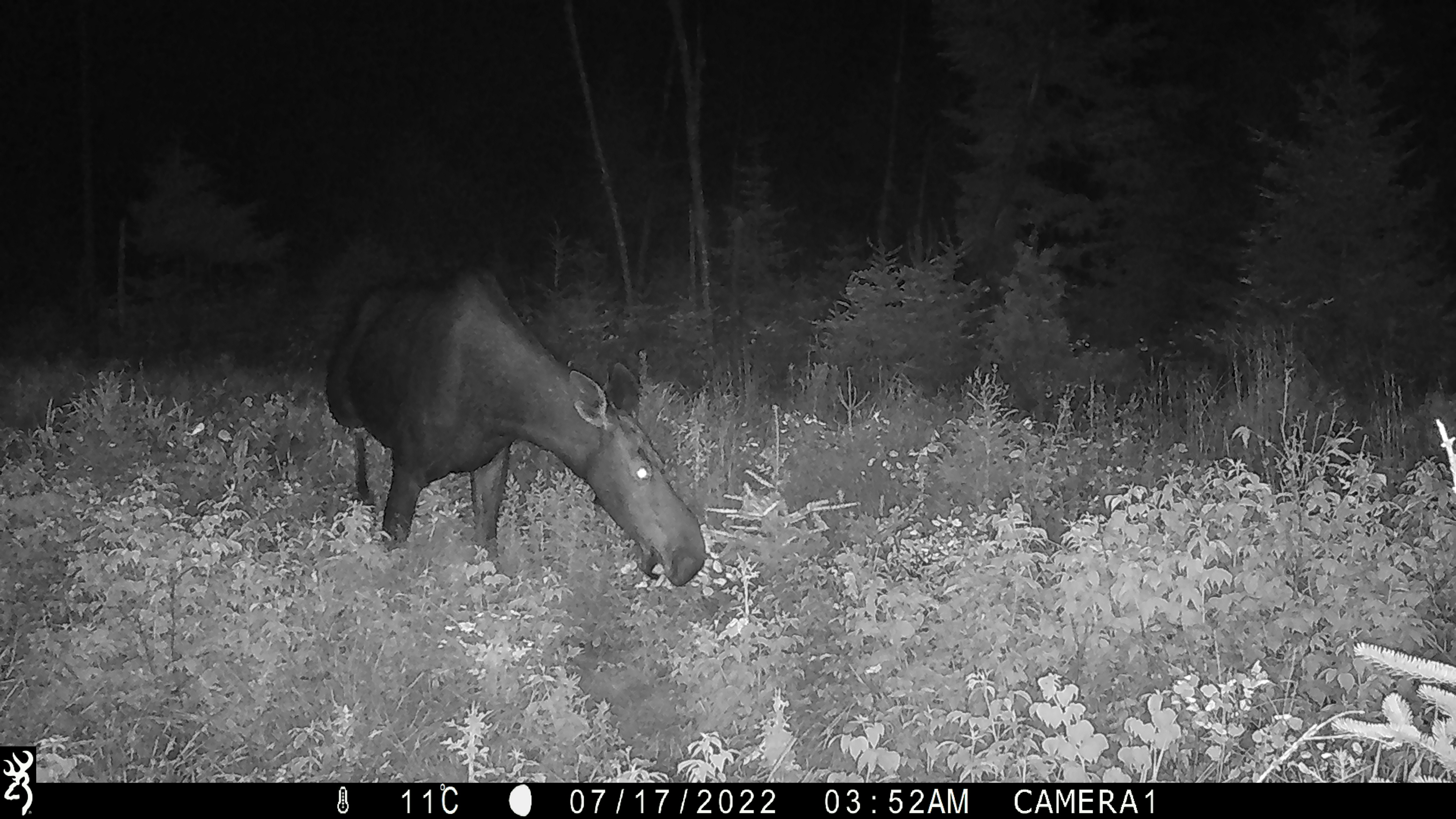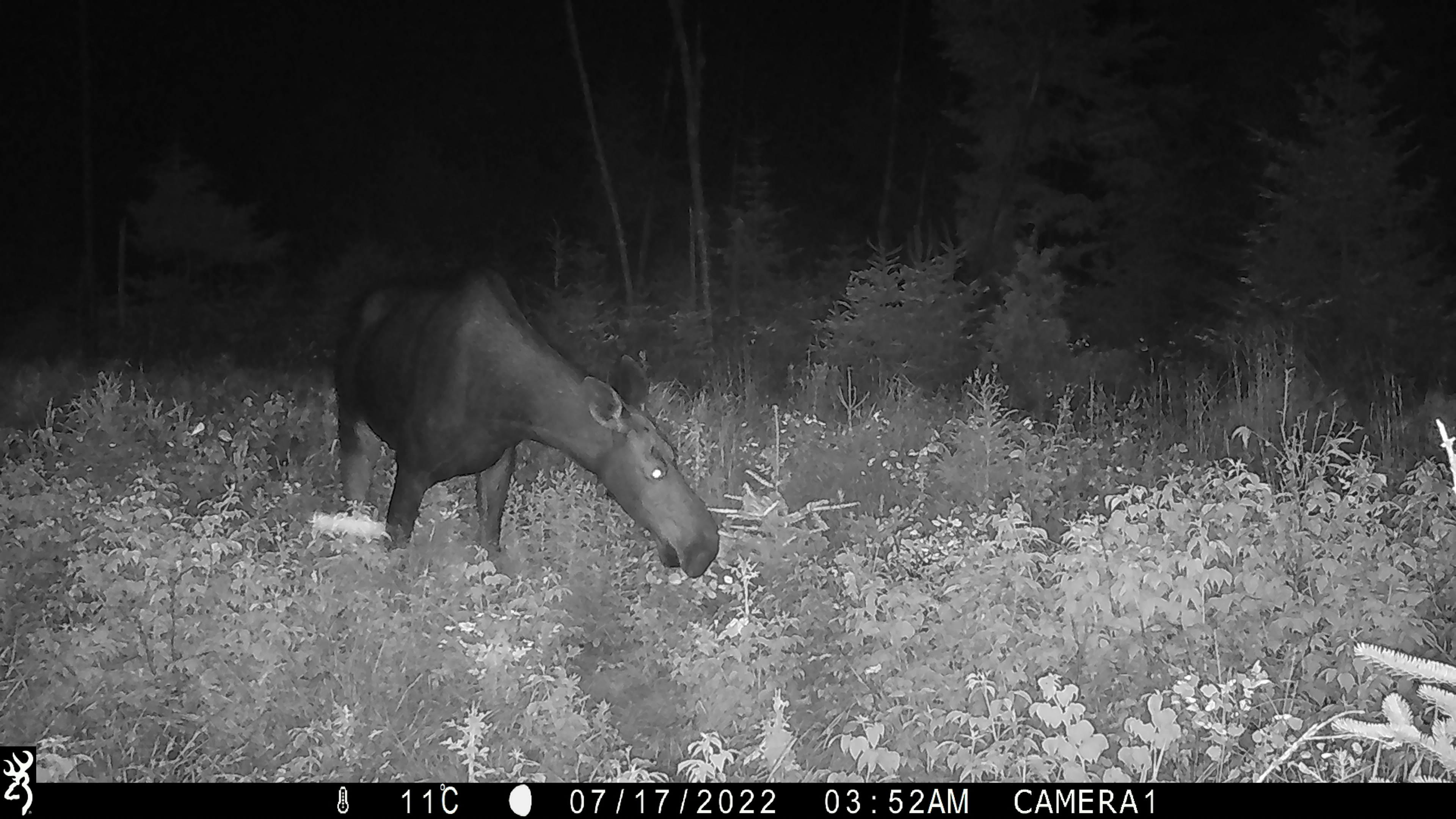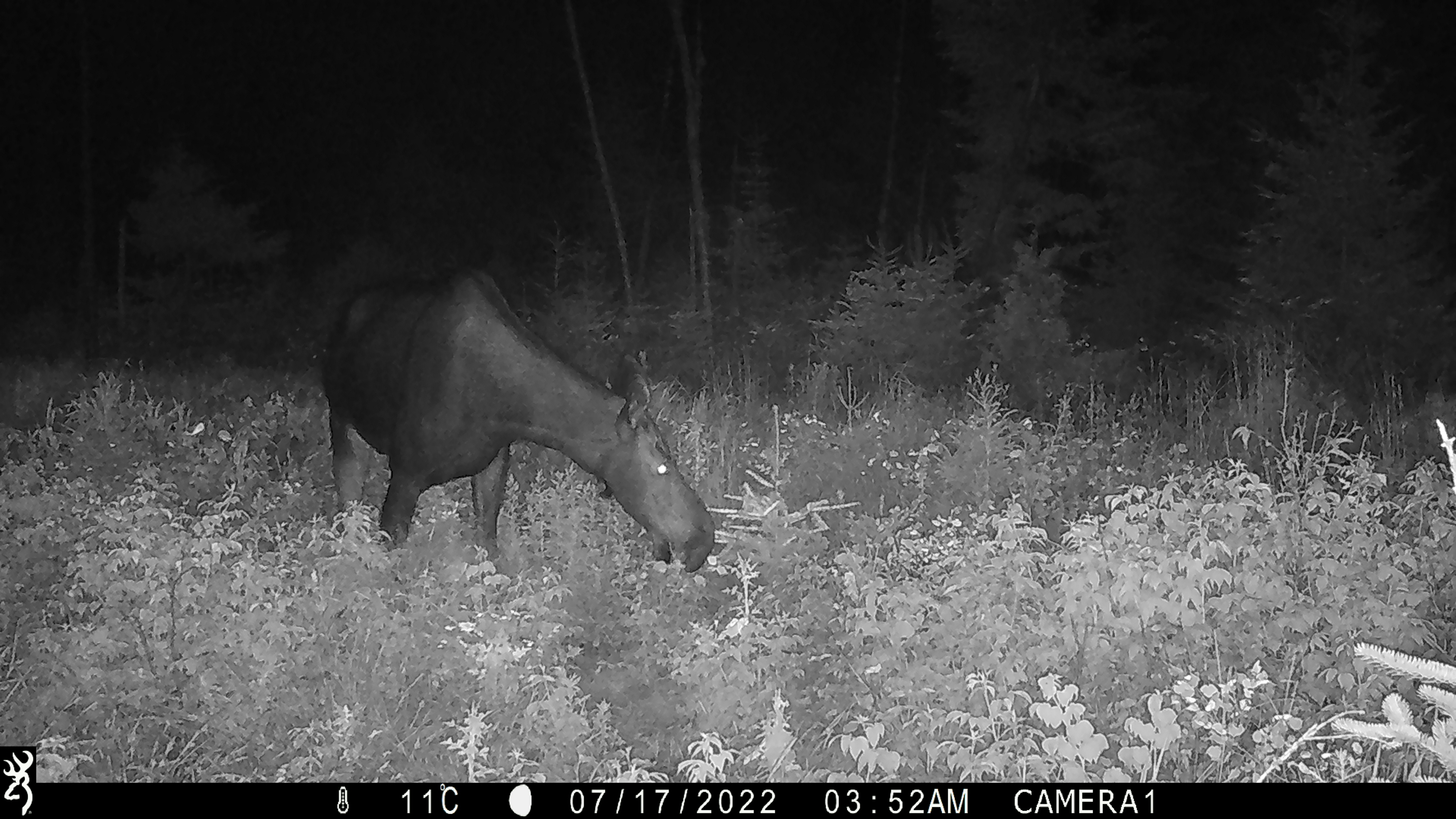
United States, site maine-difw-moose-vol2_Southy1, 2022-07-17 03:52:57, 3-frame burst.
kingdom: Animalia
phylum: Chordata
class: Mammalia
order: Artiodactyla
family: Cervidae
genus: Alces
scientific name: Alces alces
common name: moose